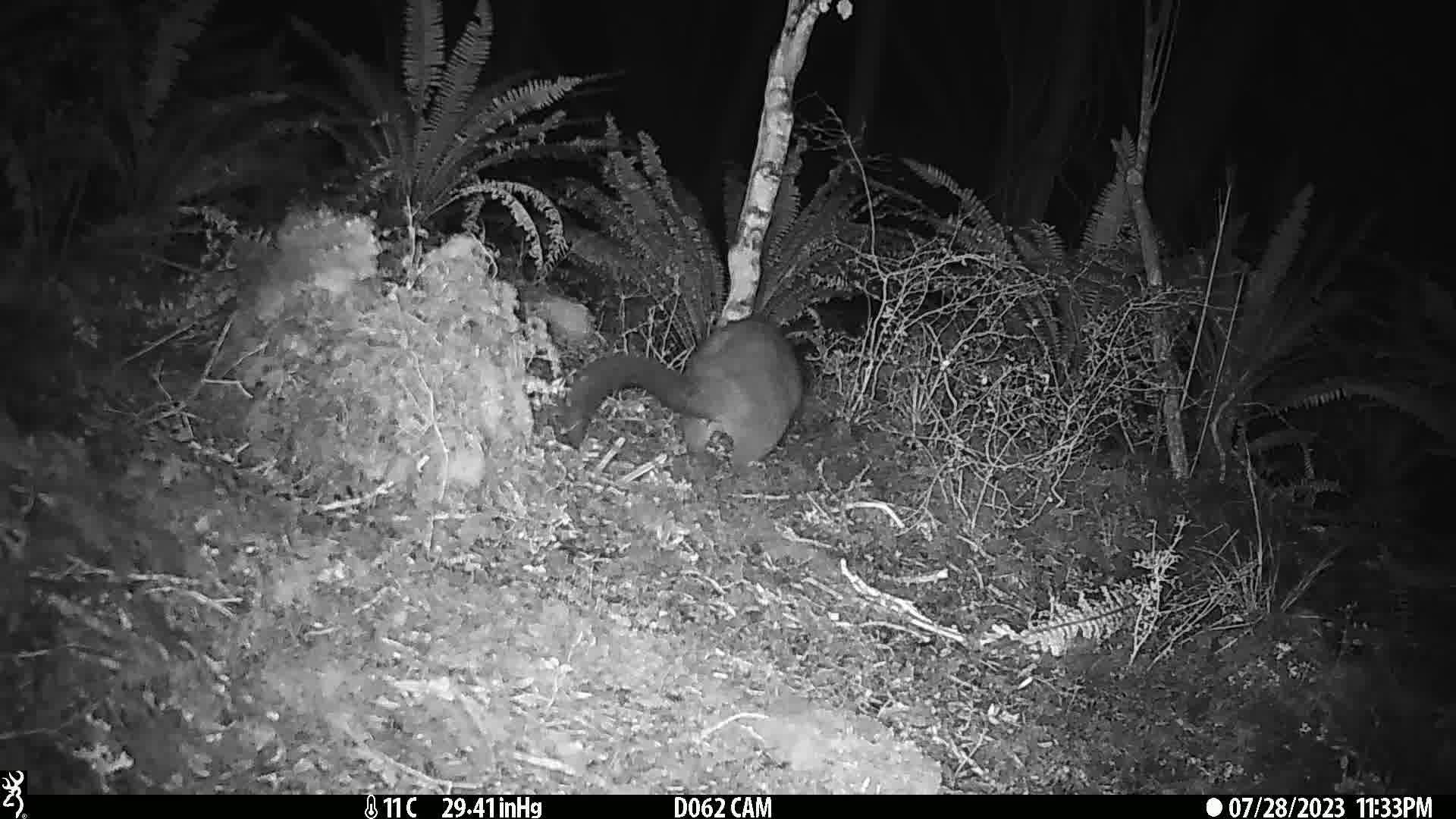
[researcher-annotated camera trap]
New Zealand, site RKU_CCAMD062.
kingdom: Animalia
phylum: Chordata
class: Mammalia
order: Diprotodontia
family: Phalangeridae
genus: Trichosurus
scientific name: Trichosurus vulpecula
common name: common brushtail possum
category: possum